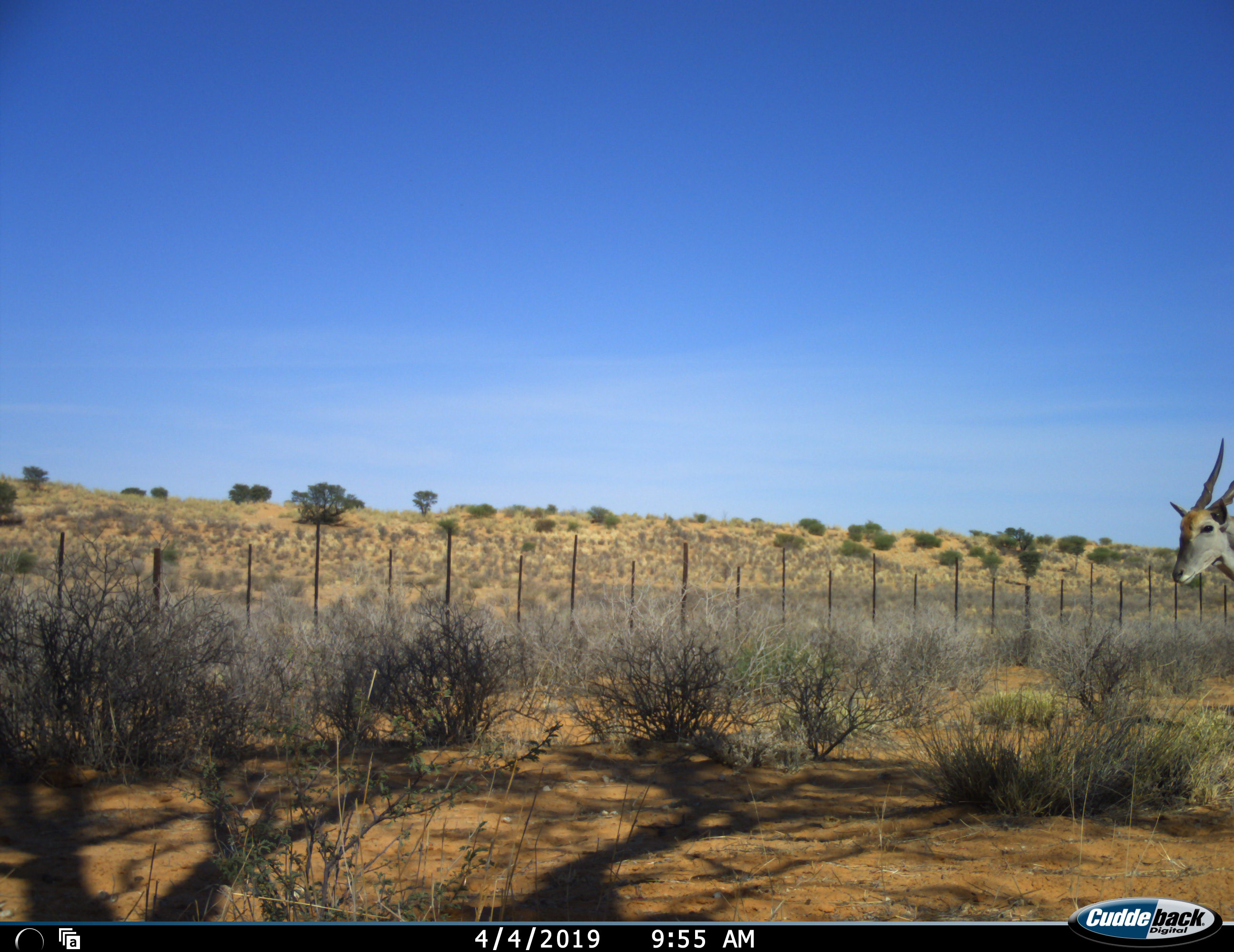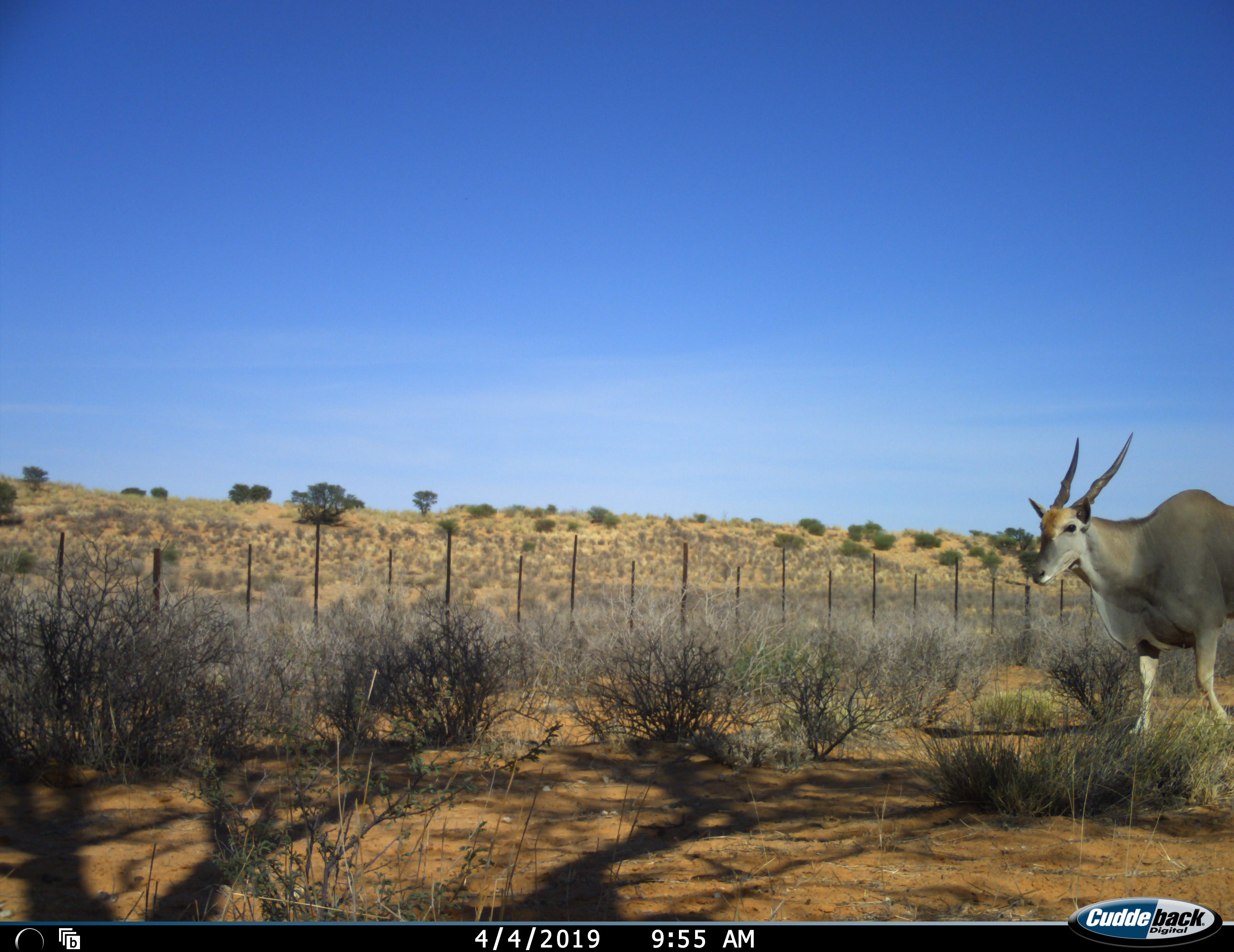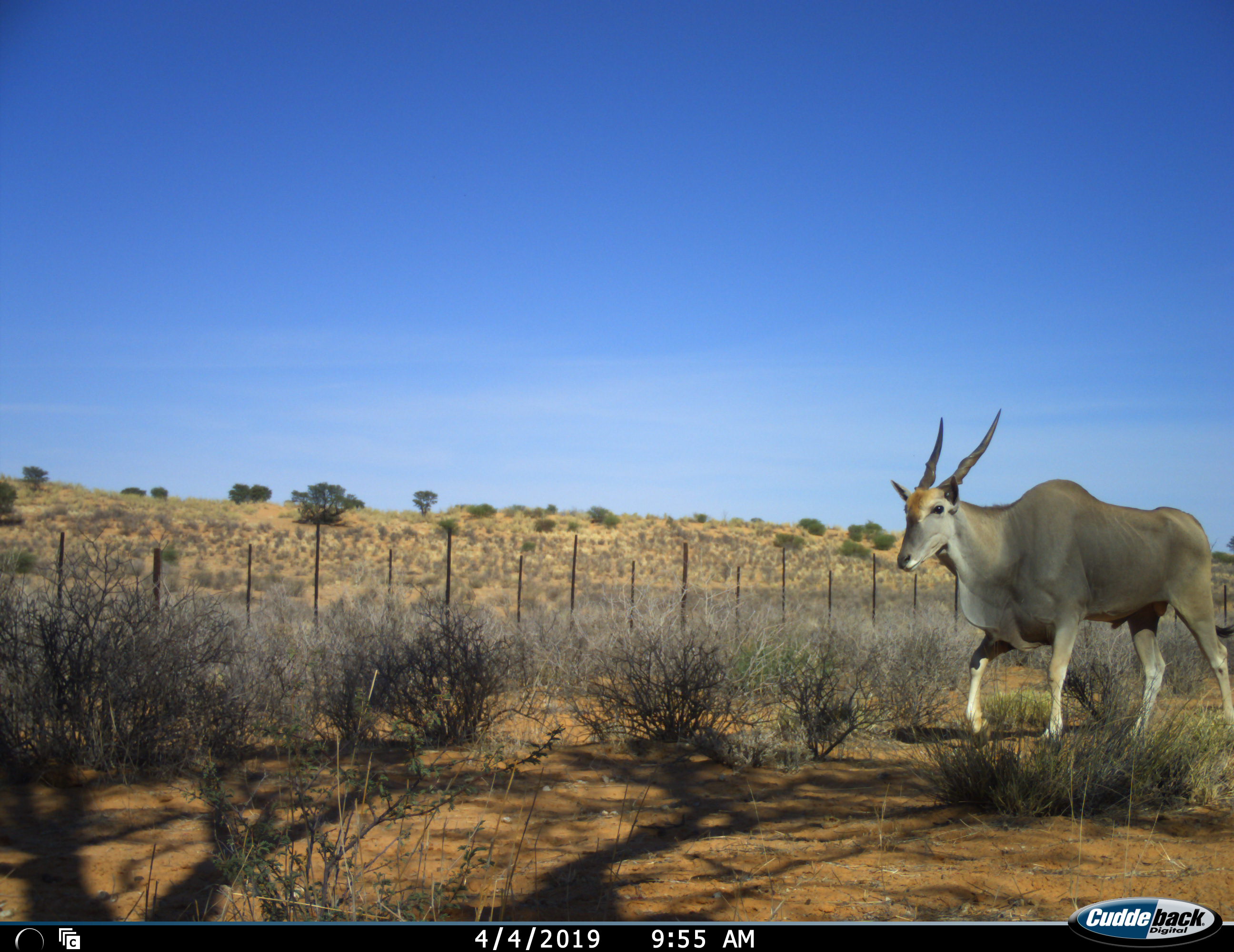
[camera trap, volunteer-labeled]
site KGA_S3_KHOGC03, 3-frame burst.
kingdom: Animalia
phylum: Chordata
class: Mammalia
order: Artiodactyla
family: Bovidae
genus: Tragelaphus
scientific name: Tragelaphus oryx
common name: eland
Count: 1.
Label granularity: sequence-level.